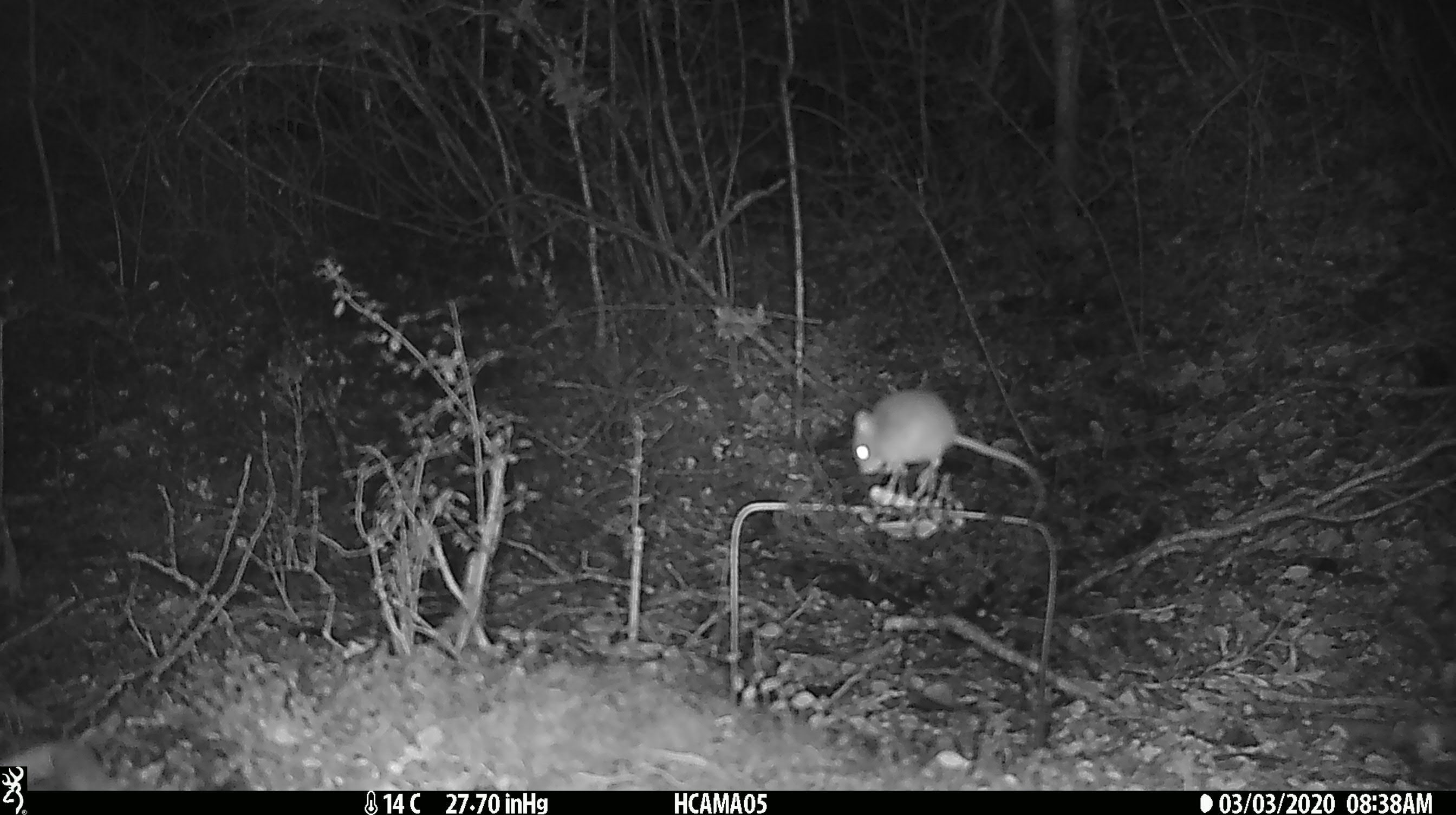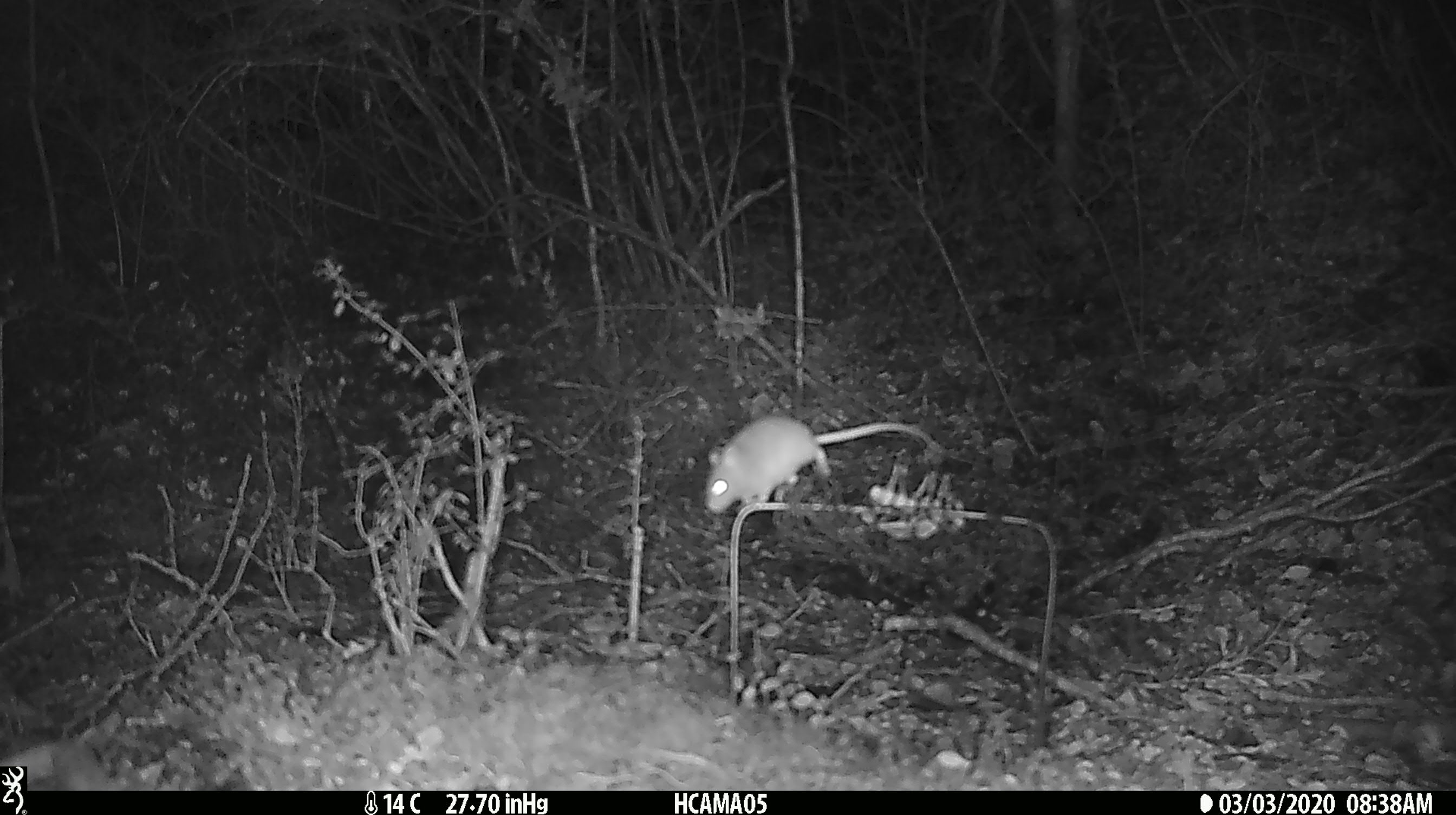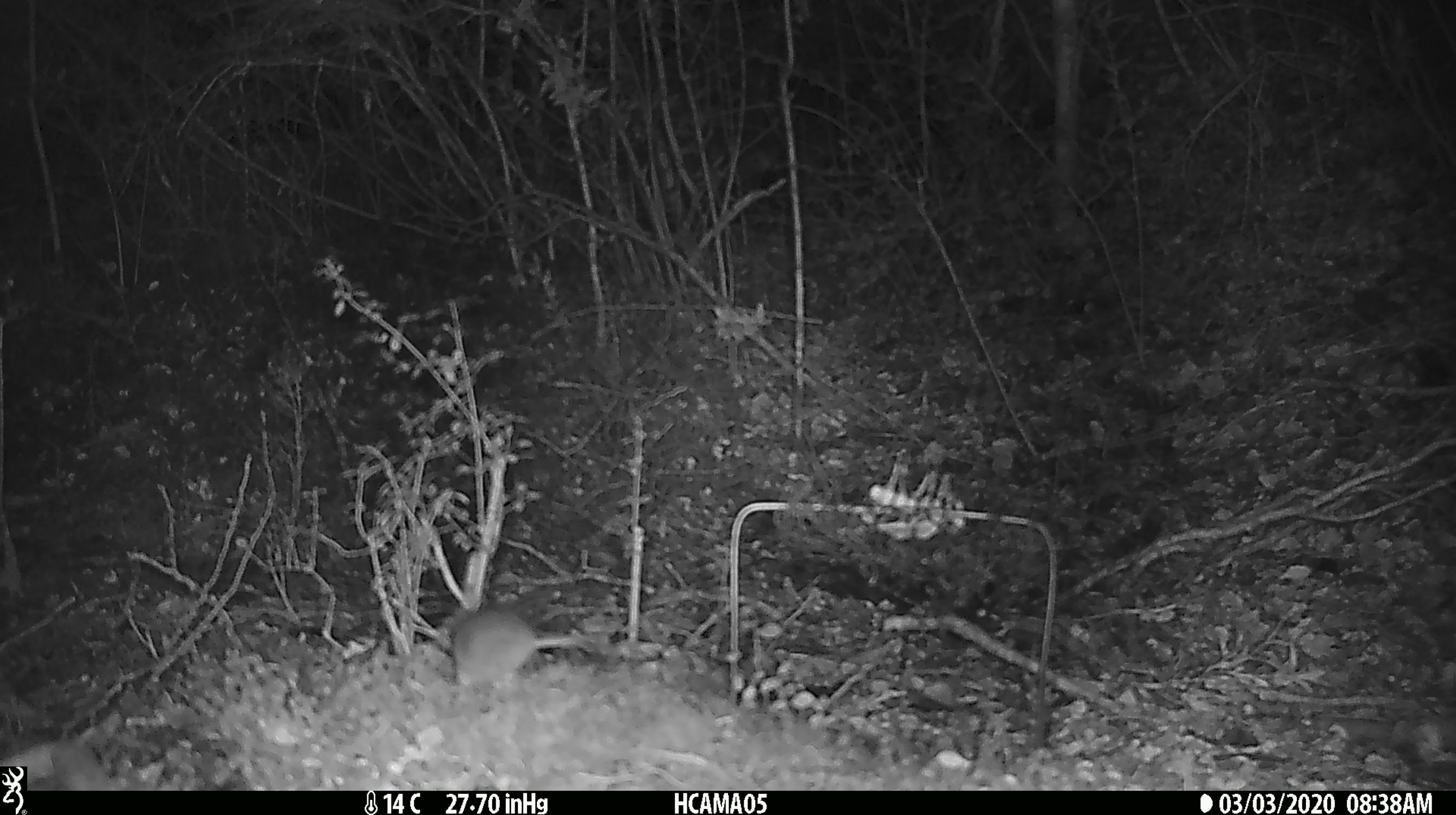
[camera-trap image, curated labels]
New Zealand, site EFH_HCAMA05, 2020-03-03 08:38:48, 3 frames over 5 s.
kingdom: Animalia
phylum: Chordata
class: Mammalia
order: Rodentia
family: Muridae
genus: Mus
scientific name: Mus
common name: mouse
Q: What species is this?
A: Mouse (Mus).